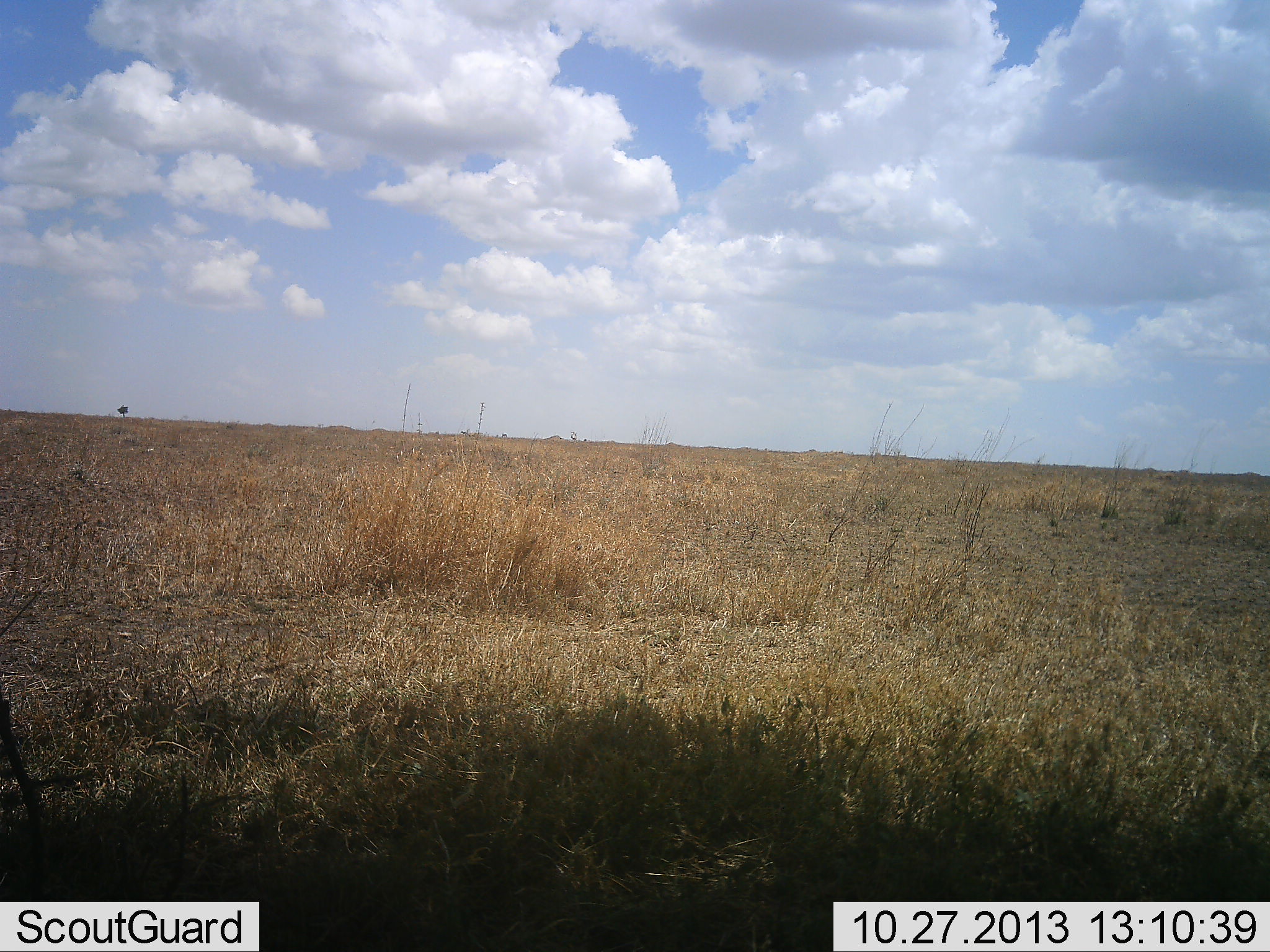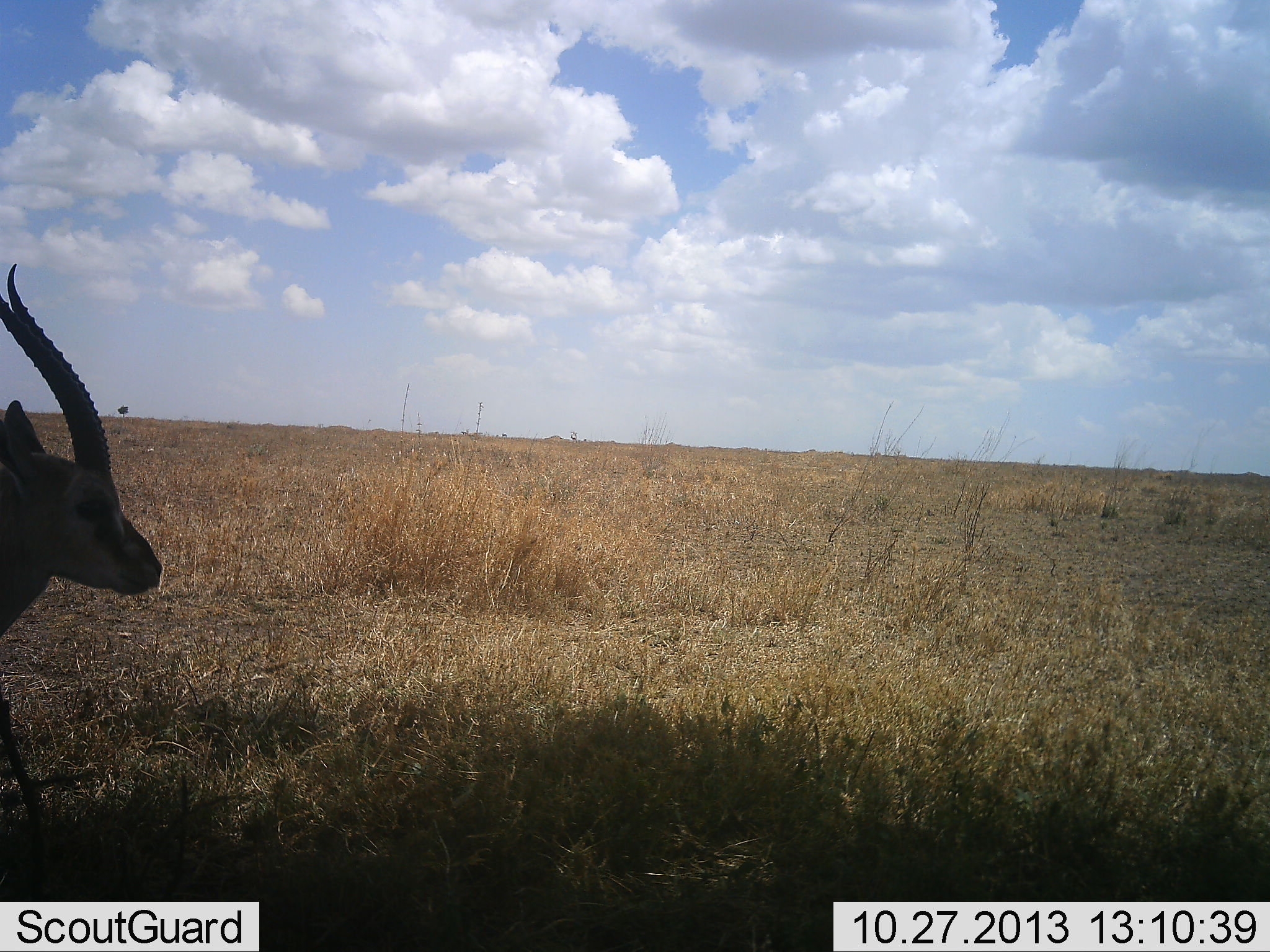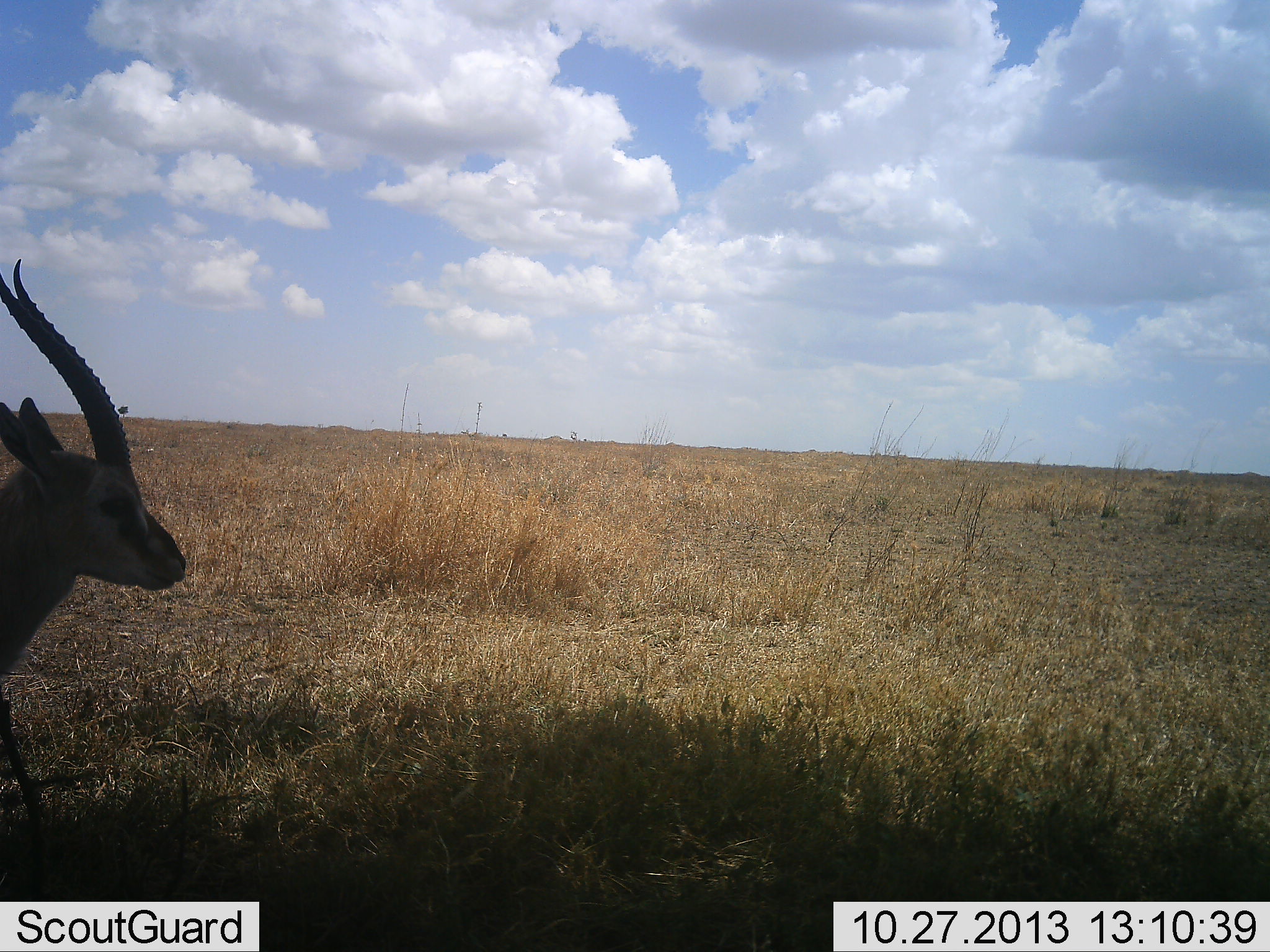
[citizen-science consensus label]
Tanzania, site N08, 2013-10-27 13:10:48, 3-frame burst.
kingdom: Animalia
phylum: Chordata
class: Mammalia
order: Artiodactyla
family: Bovidae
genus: Eudorcas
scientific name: Eudorcas thomsonii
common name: thomson's gazelle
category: gazellethomsons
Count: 1.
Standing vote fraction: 48%.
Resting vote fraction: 0%.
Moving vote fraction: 56%.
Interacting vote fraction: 0%.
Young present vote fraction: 0%.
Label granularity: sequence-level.